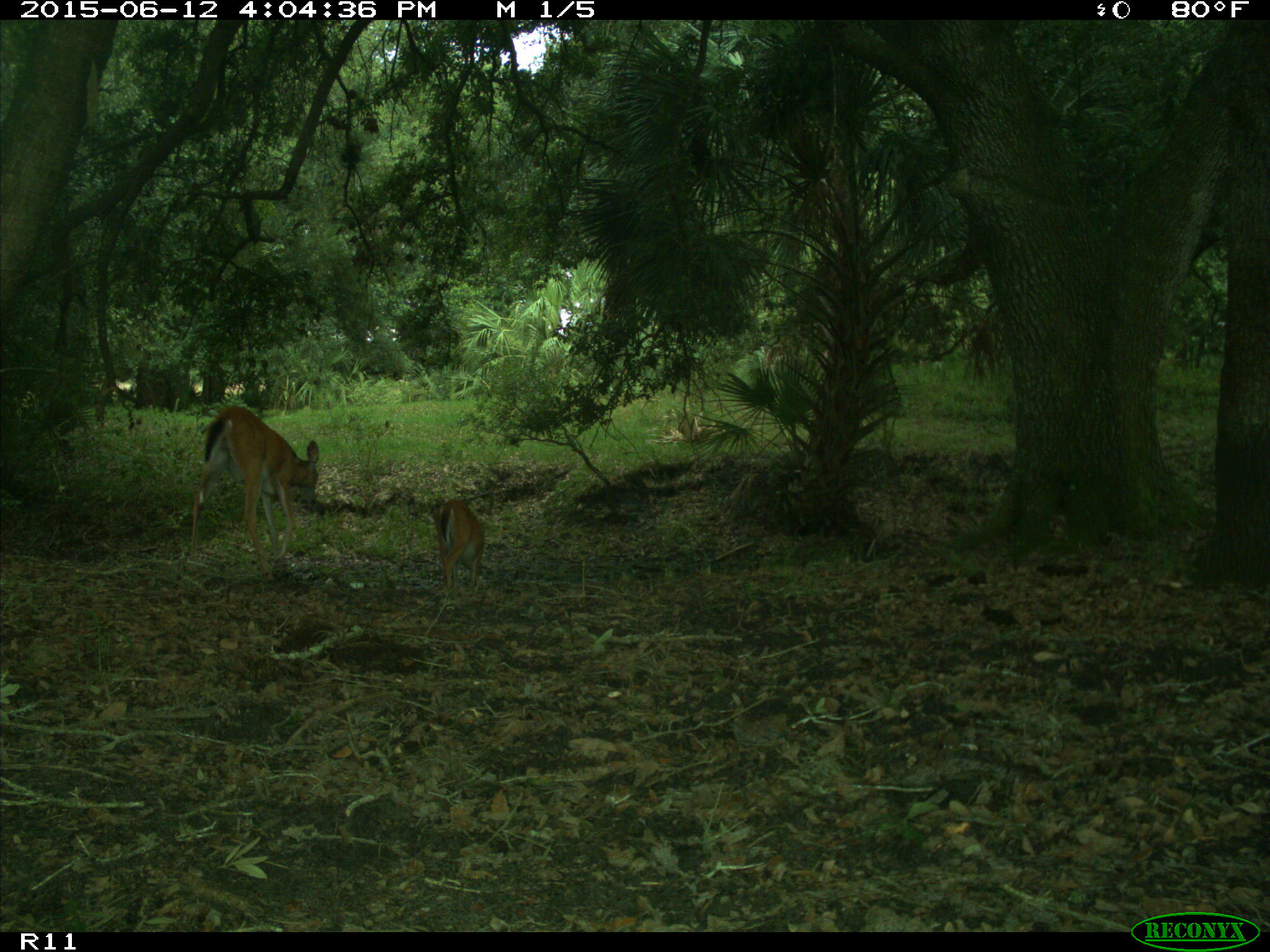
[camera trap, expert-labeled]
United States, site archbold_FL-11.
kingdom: Animalia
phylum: Chordata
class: Mammalia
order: Artiodactyla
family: Cervidae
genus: Odocoileus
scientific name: Odocoileus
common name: deer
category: unidentified deer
Unidentified deer (deer) (Odocoileus).